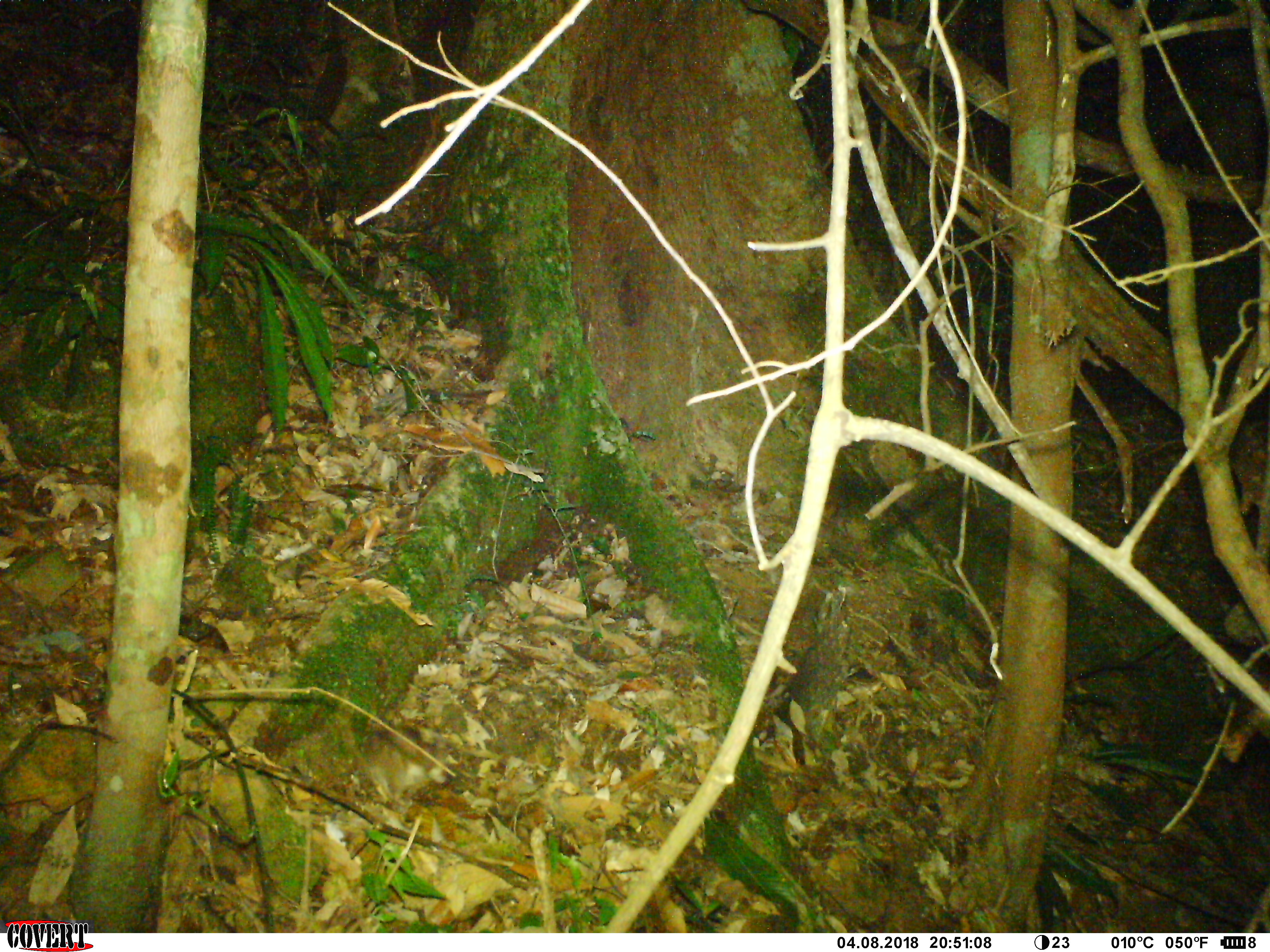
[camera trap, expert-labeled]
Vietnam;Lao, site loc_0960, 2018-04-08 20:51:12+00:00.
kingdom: Animalia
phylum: Chordata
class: Mammalia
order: Rodentia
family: Muridae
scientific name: Muridae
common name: old-world mice and rats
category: unidentified murid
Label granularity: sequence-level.